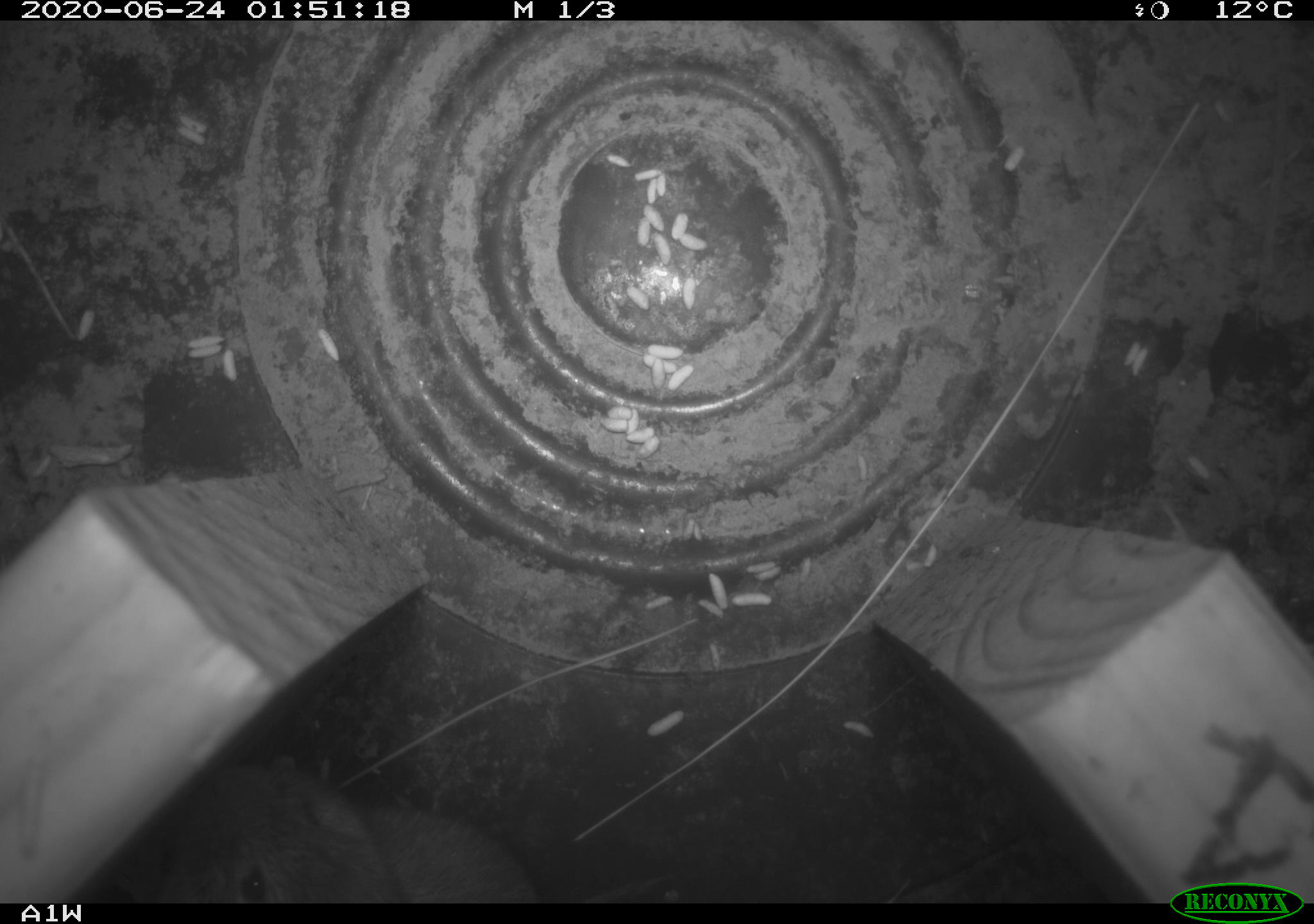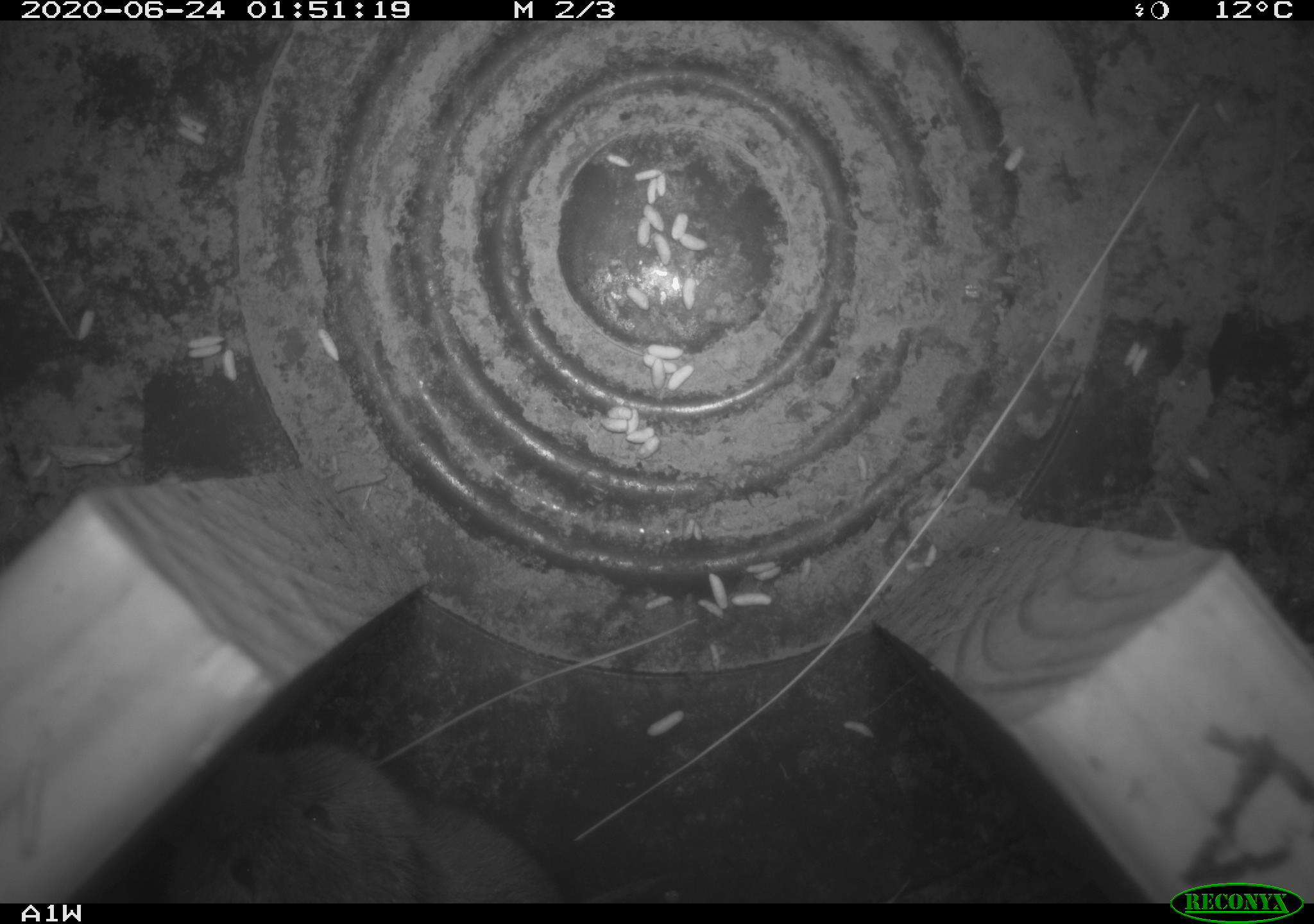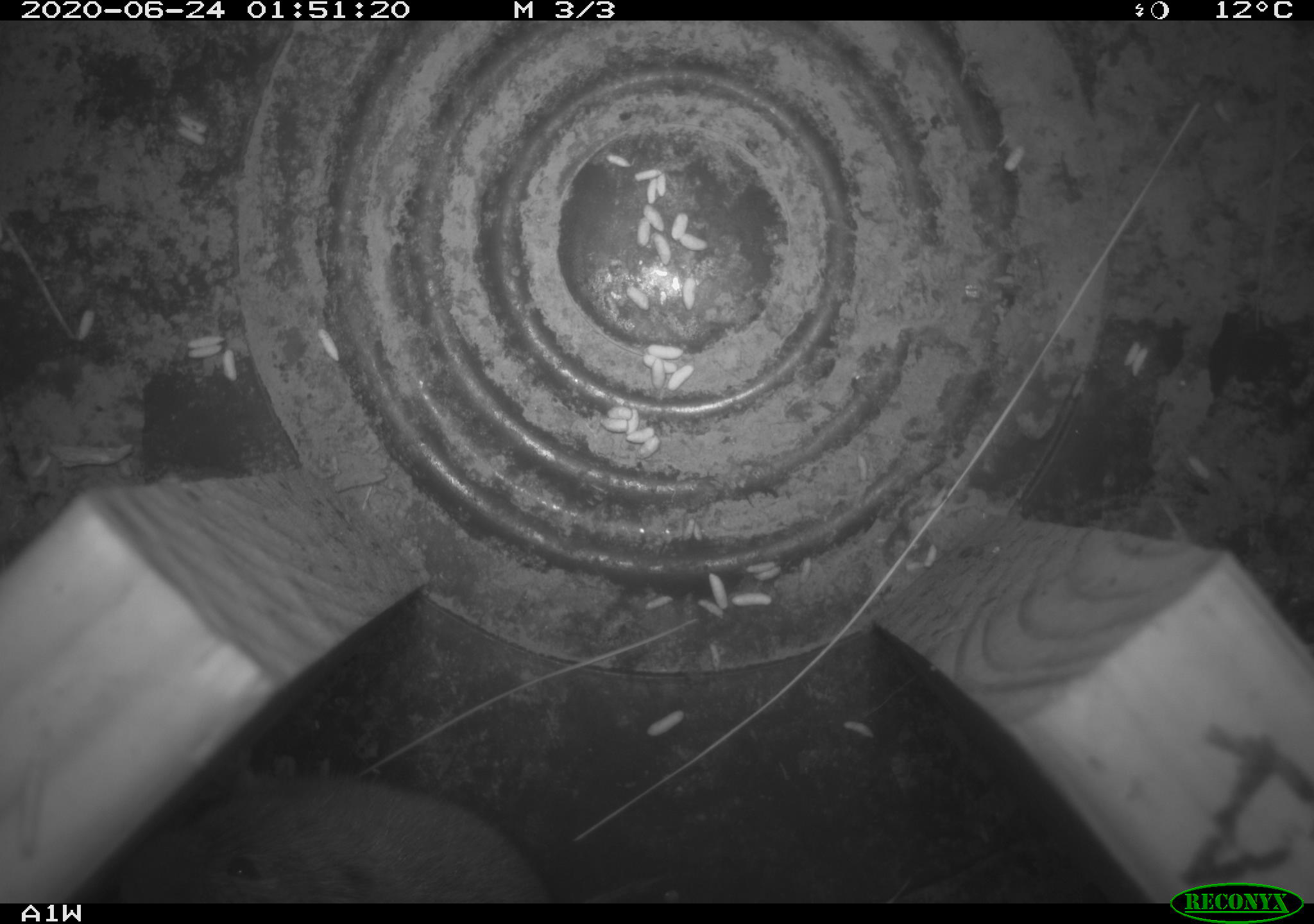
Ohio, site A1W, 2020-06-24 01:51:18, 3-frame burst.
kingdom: Animalia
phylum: Chordata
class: Mammalia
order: Rodentia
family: Cricetidae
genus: Microtus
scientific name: Microtus pennsylvanicus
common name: meadow vole